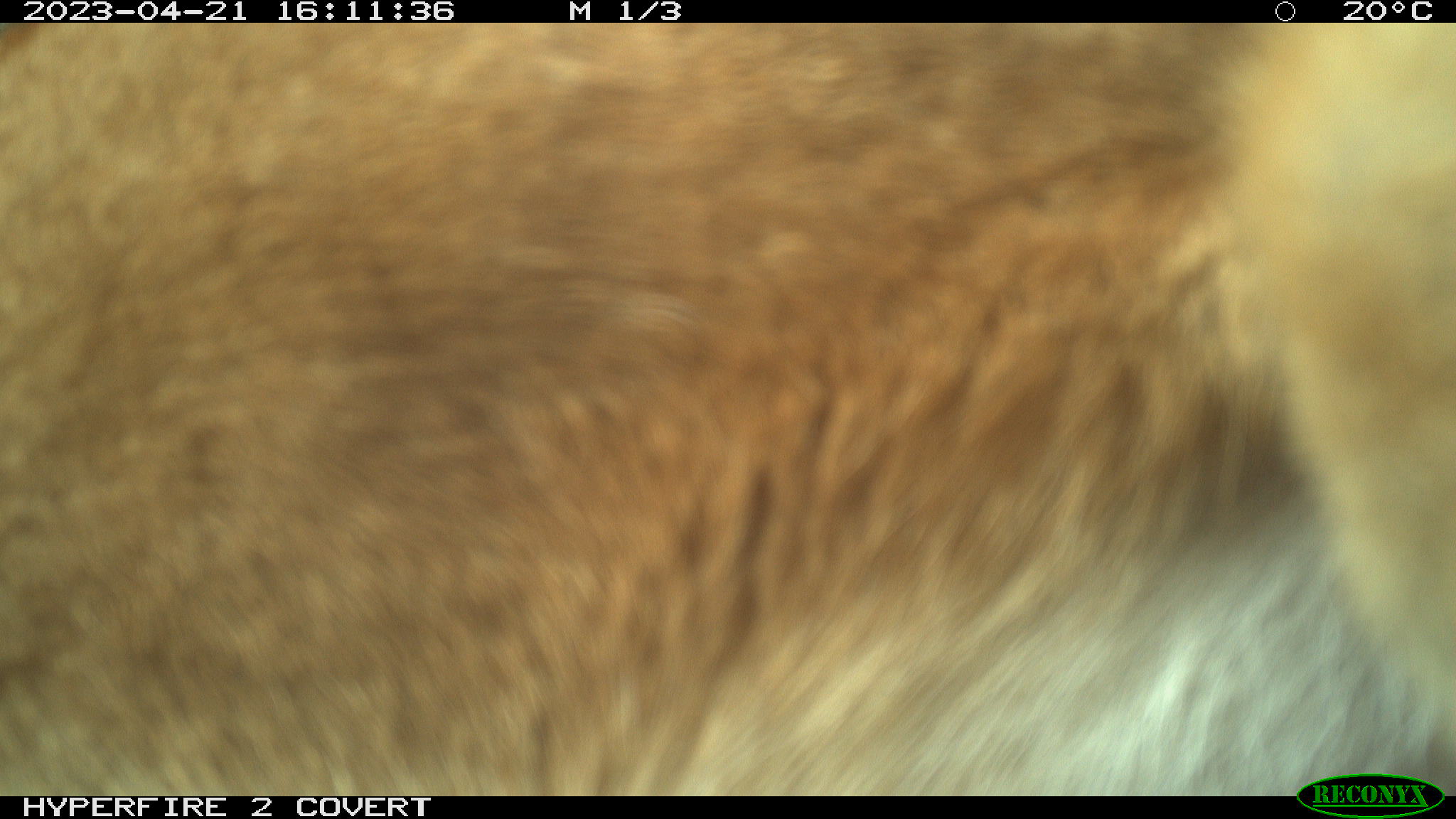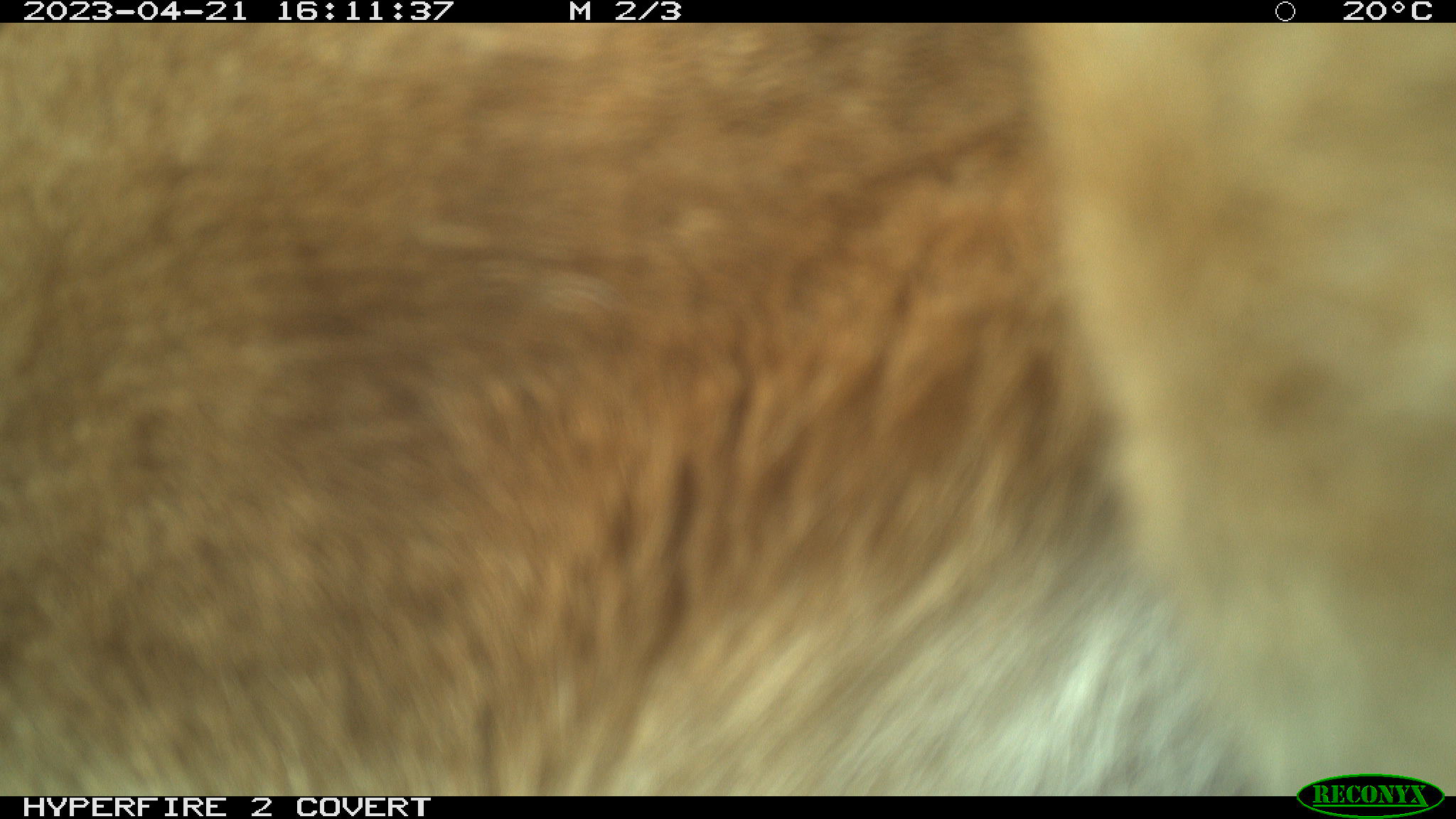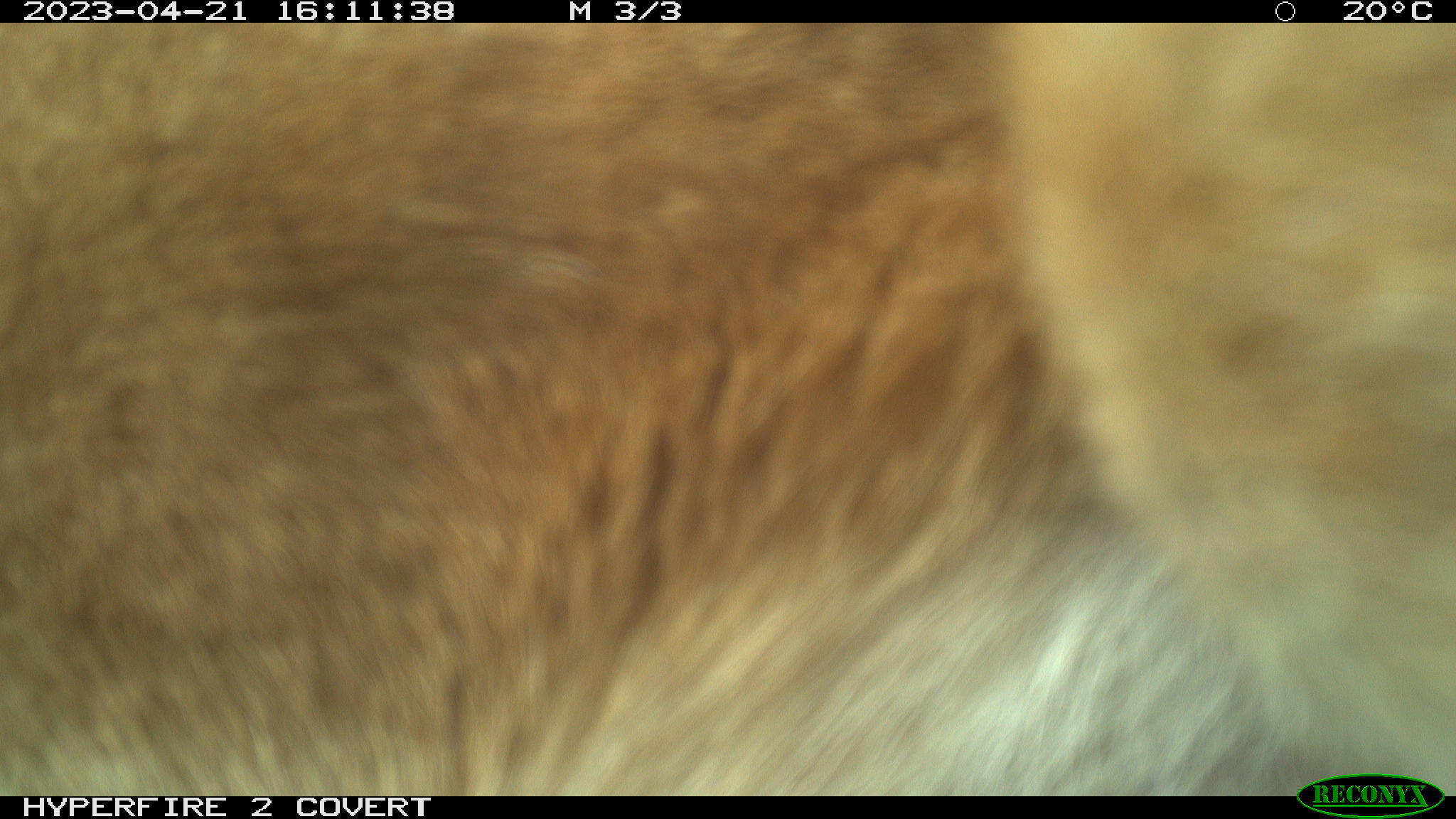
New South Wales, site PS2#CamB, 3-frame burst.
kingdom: Animalia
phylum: Chordata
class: Mammalia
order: Carnivora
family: Canidae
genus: Canis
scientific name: Canis familiaris dingo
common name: dingo